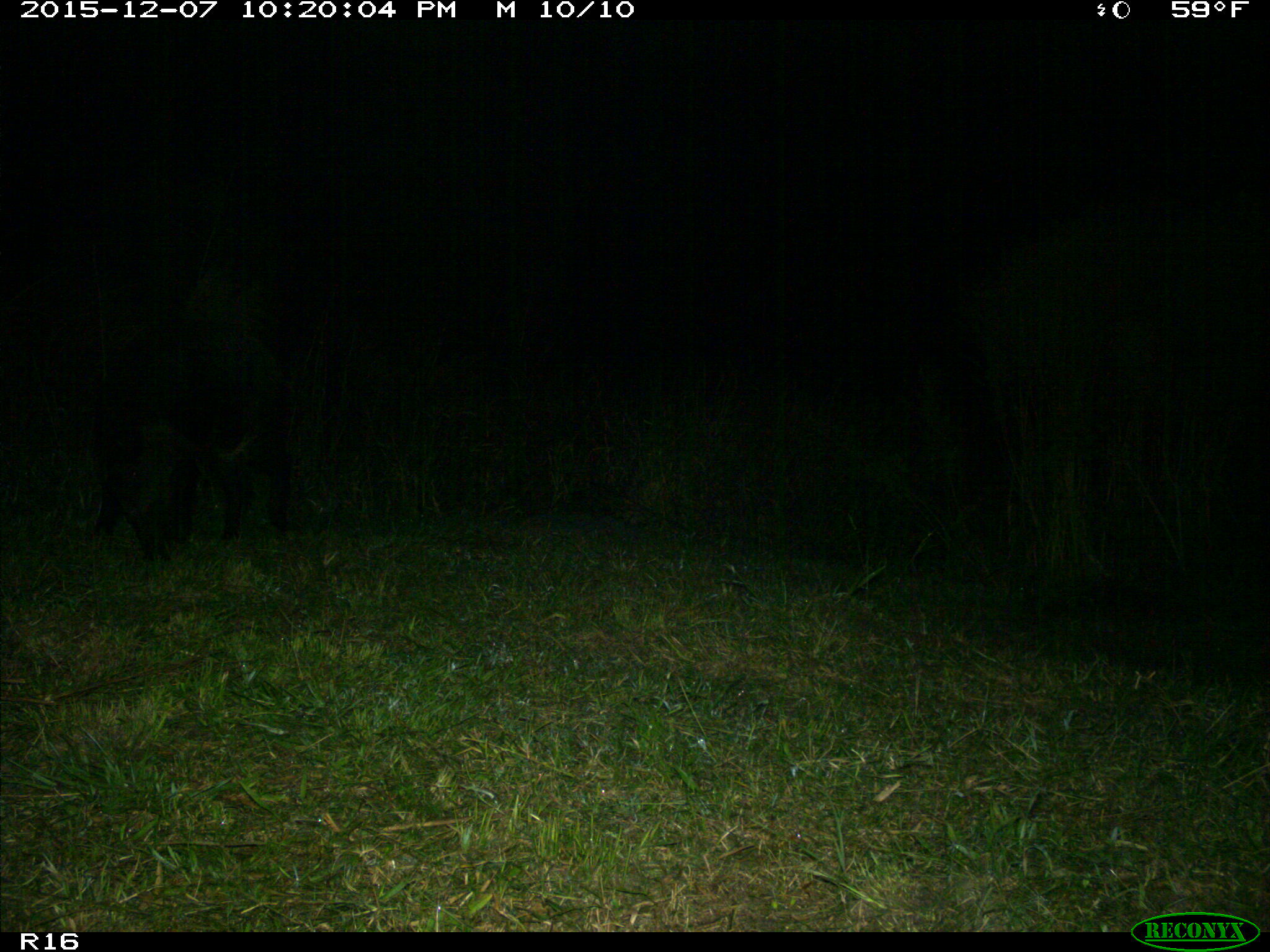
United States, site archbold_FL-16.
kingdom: Animalia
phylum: Chordata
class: Mammalia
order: Artiodactyla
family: Suidae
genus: Sus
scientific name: Sus scrofa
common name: wild boar